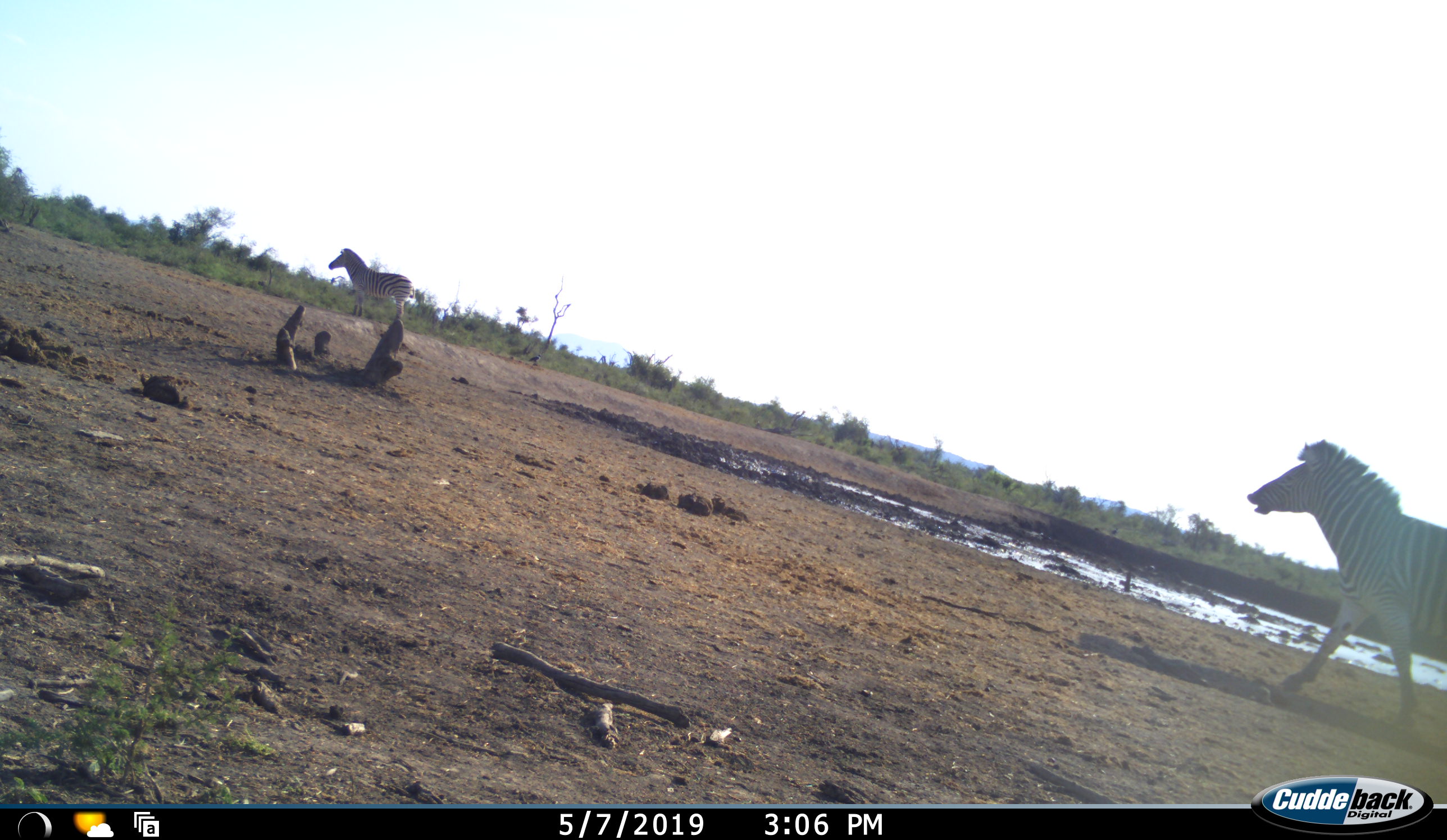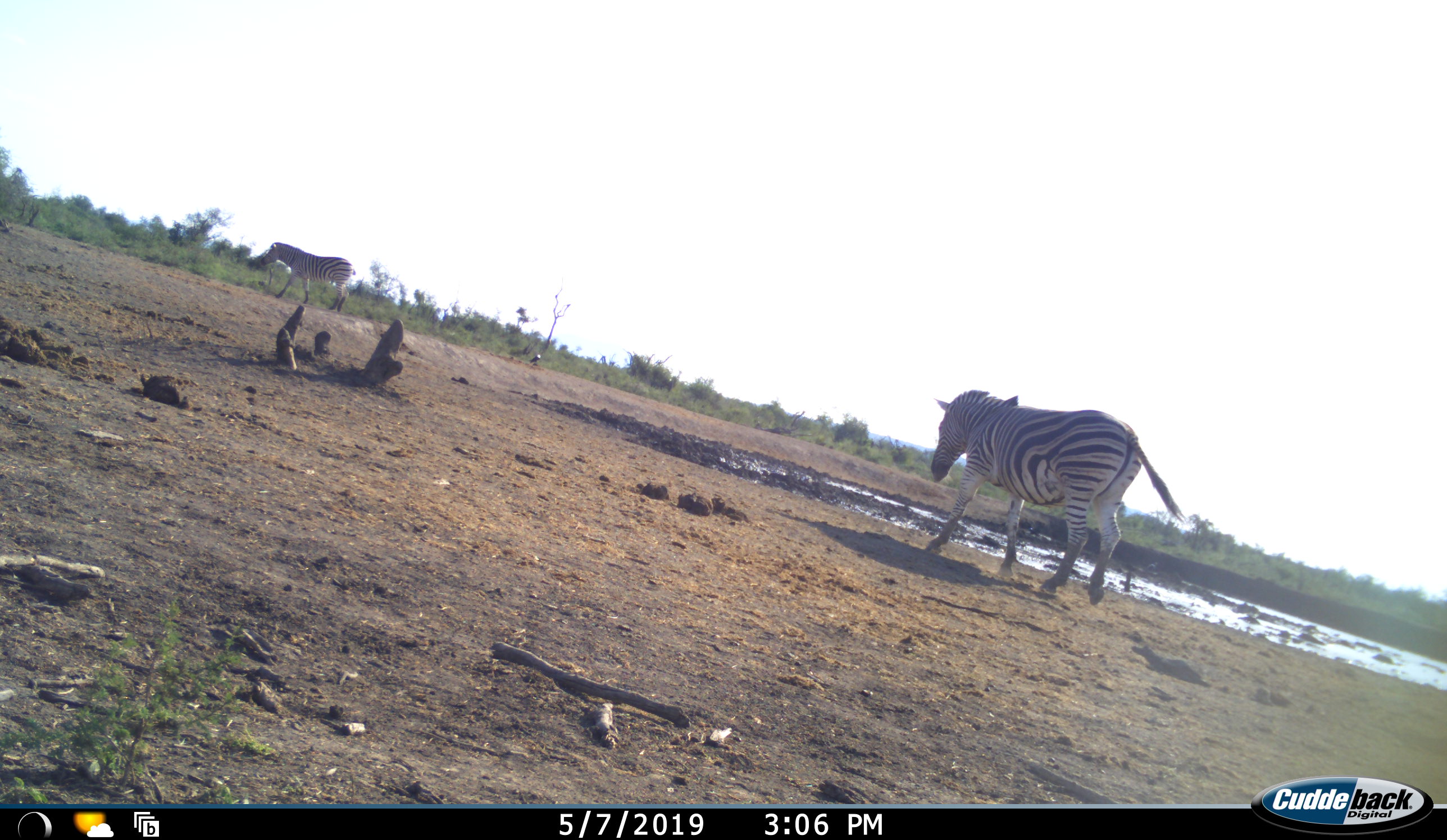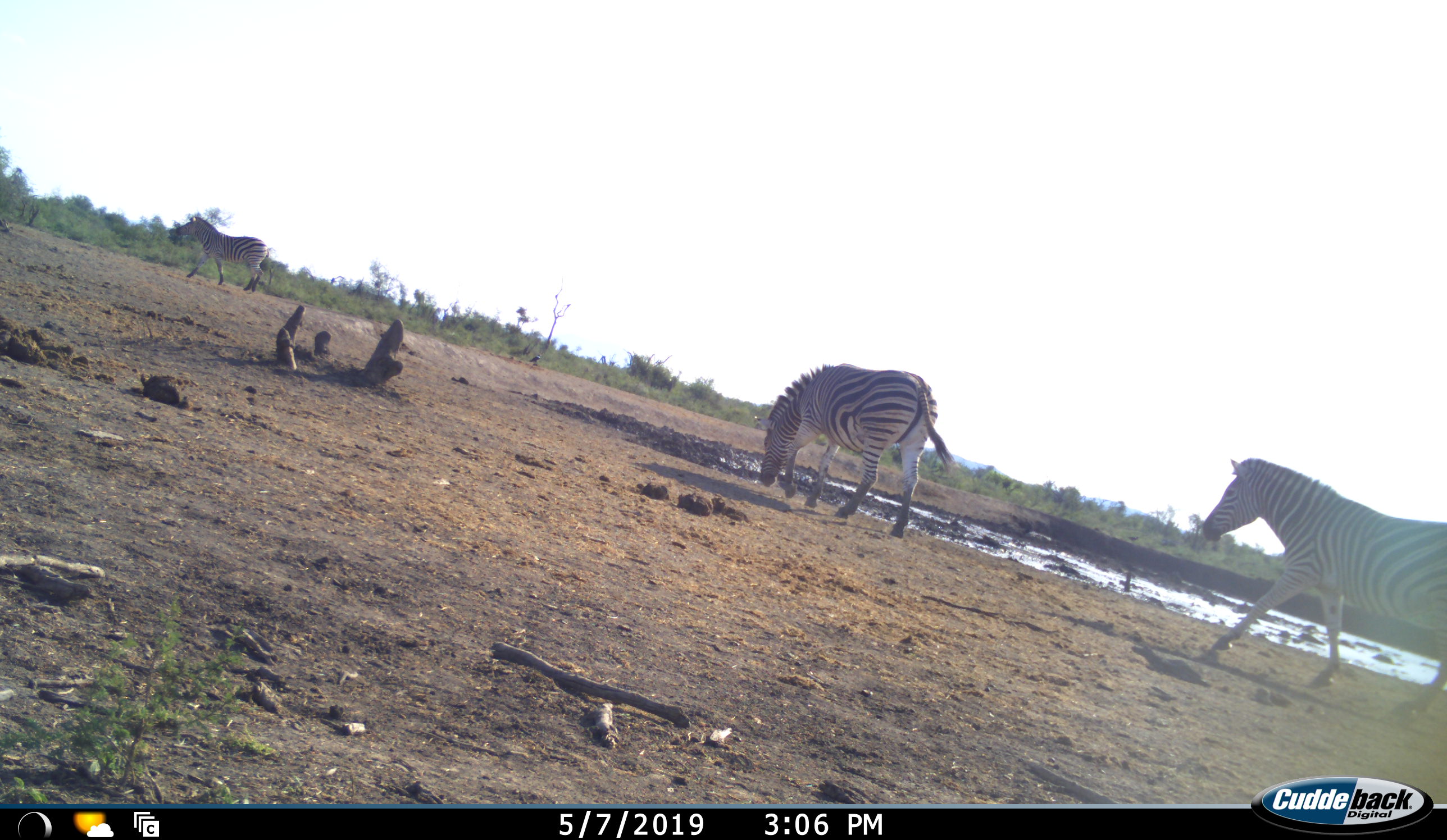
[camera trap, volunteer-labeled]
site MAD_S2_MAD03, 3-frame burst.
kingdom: Animalia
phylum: Chordata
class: Mammalia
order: Perissodactyla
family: Equidae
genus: Equus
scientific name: Equus quagga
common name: plains zebra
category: zebraplains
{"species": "zebraplains (plains zebra) (Equus quagga)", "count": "3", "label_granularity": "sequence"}